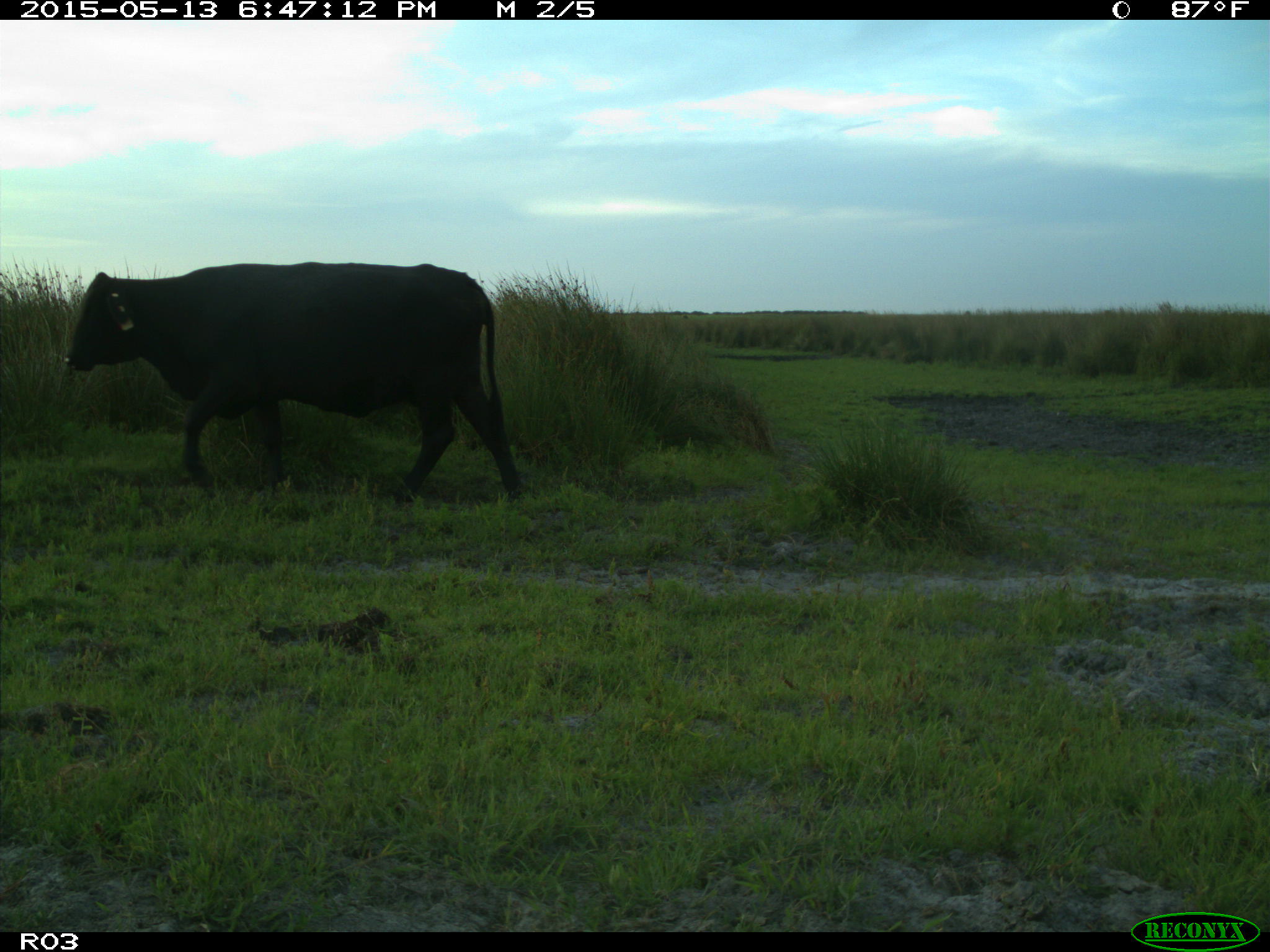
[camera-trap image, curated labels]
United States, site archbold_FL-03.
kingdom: Animalia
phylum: Chordata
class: Mammalia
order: Artiodactyla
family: Bovidae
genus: Bos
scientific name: Bos taurus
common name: domestic cow